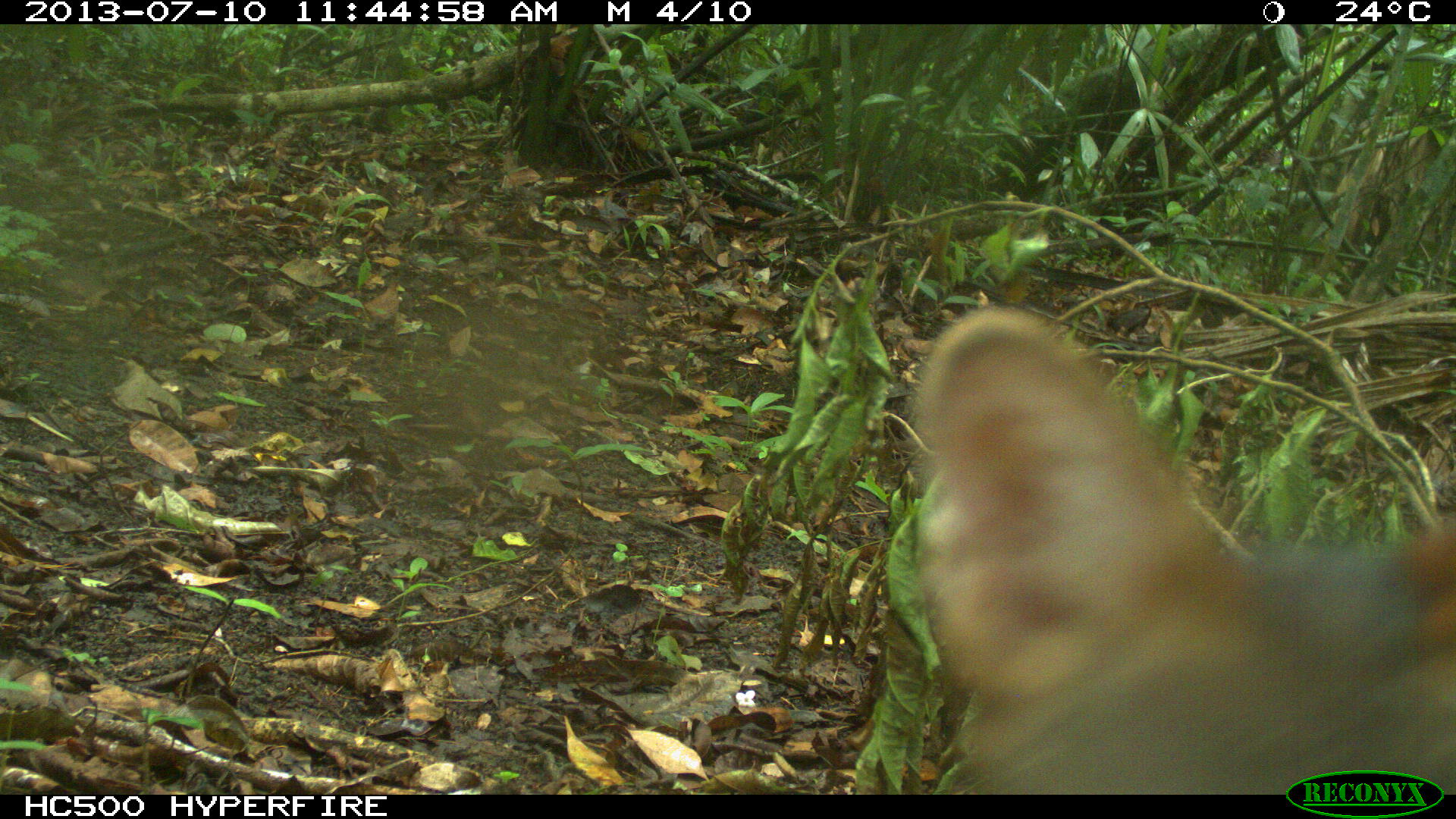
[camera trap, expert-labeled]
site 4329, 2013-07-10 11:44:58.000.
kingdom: Animalia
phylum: Chordata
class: Mammalia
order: Carnivora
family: Canidae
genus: Urocyon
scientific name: Urocyon cinereoargenteus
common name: gray fox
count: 1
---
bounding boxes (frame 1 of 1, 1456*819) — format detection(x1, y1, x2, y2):
urocyon cinereoargenteus: detection(917, 307, 1456, 792)